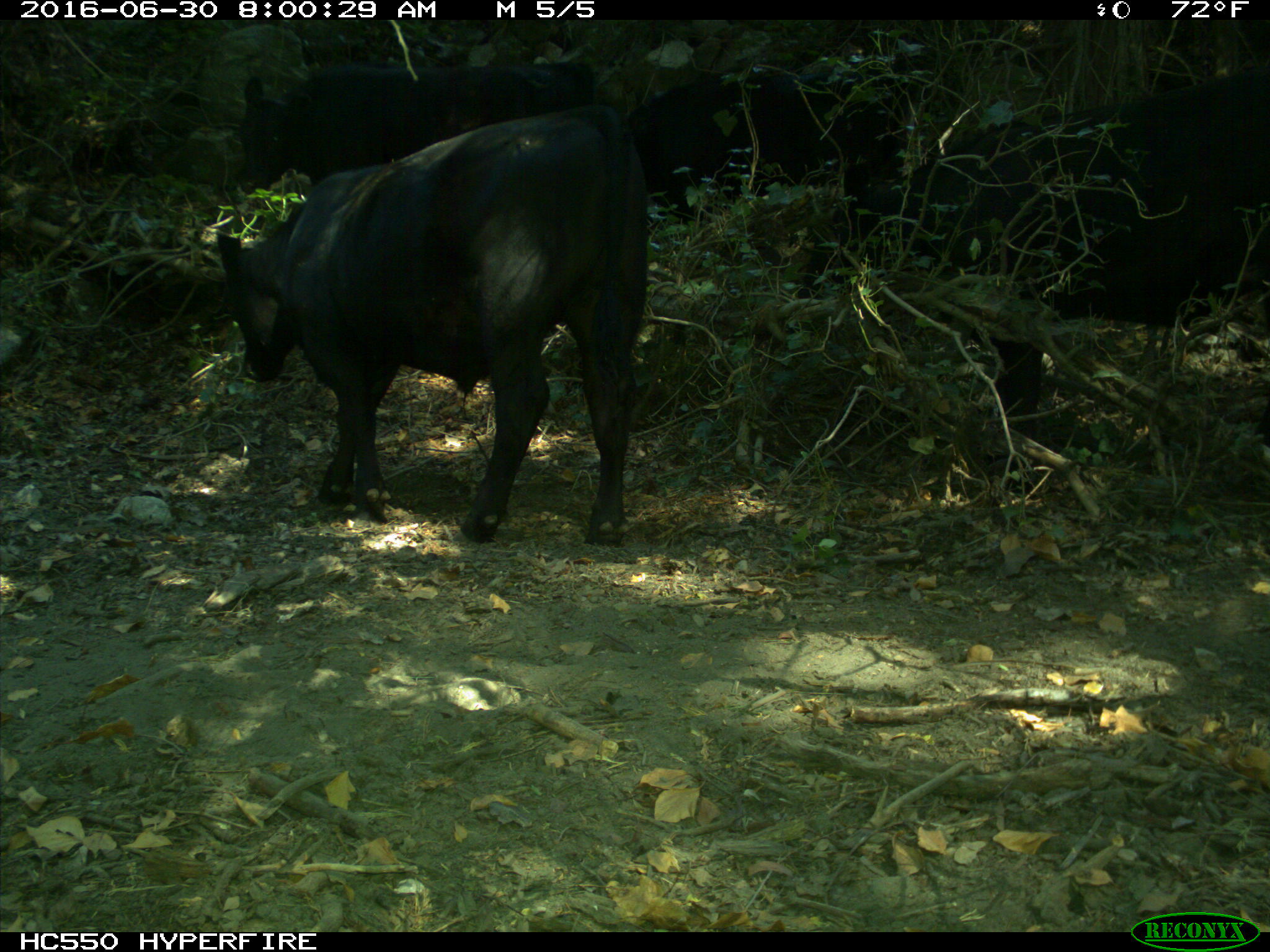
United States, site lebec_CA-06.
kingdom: Animalia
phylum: Chordata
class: Mammalia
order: Artiodactyla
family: Bovidae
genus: Bos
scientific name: Bos taurus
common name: domestic cow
Bos taurus (domestic cow).